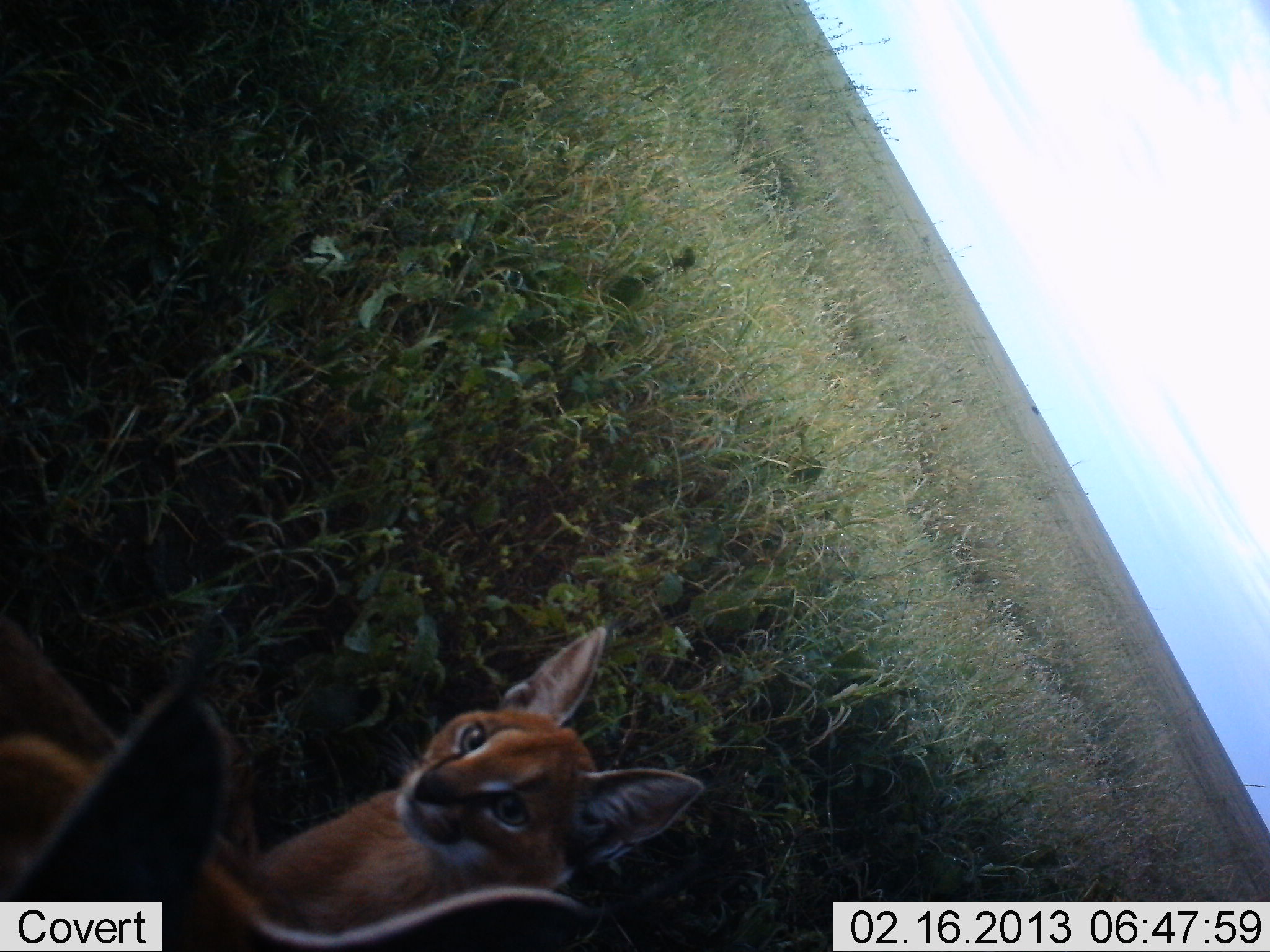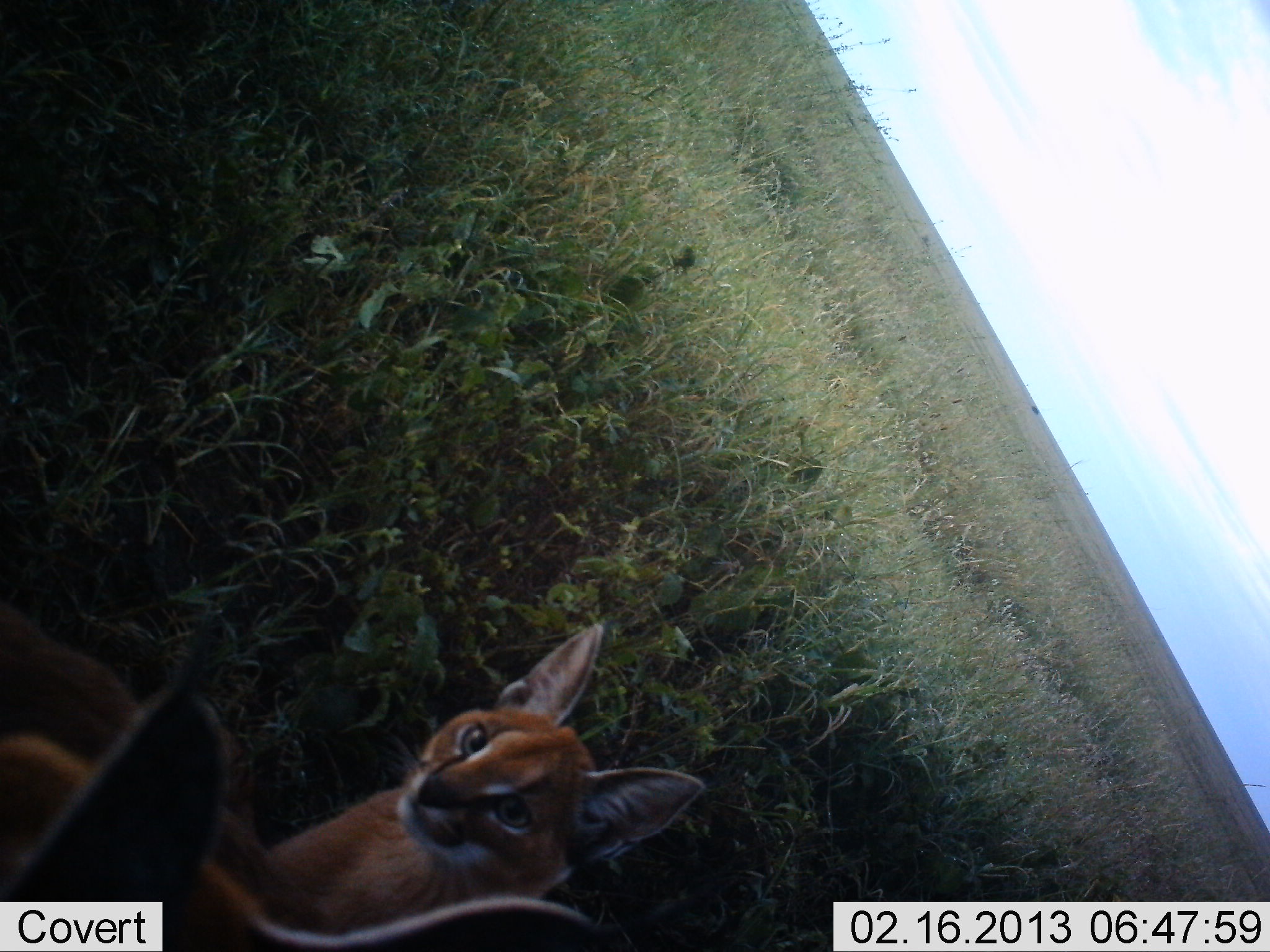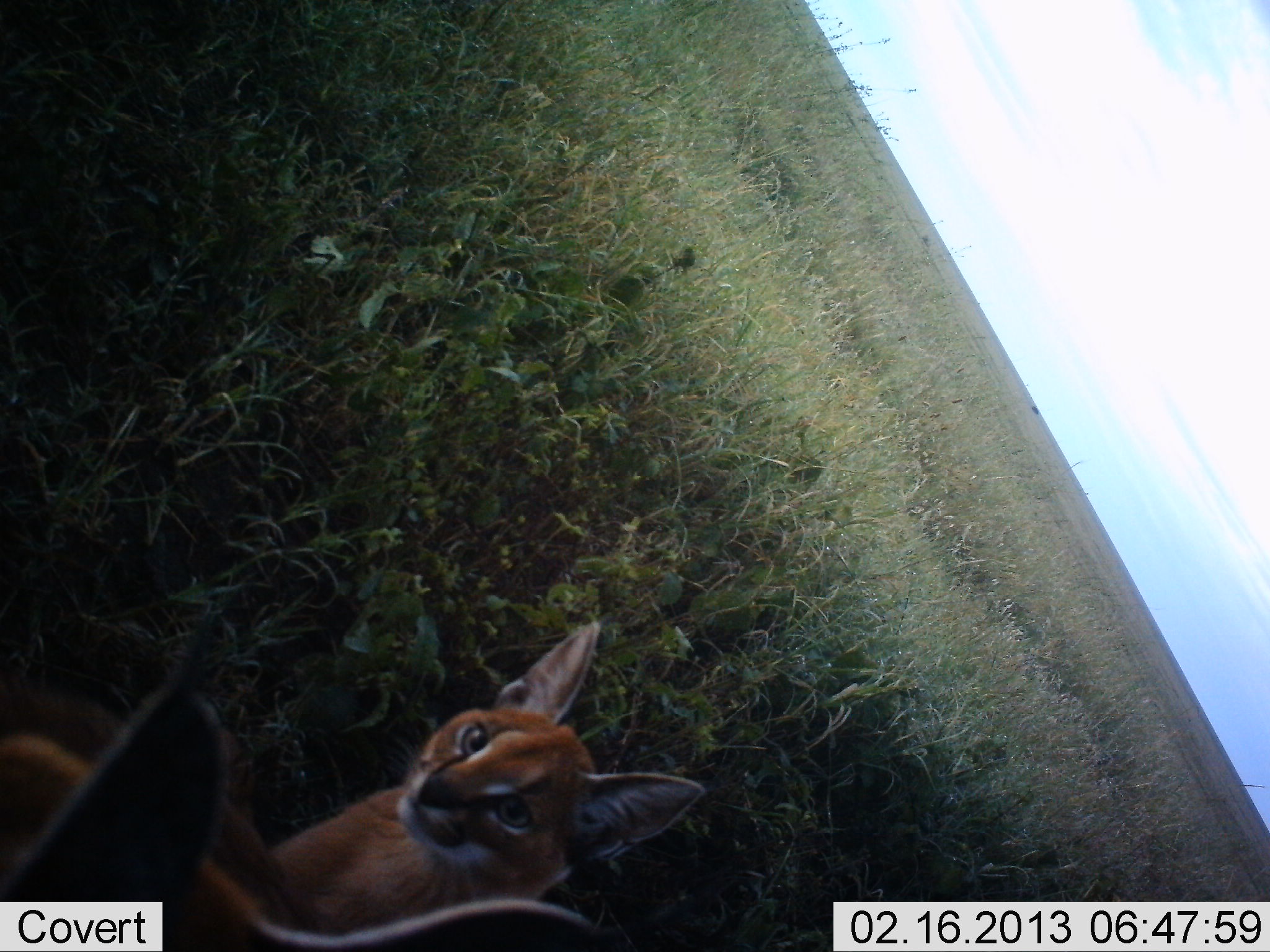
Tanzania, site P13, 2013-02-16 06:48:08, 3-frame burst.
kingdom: Animalia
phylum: Chordata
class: Mammalia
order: Carnivora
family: Felidae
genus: Caracal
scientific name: Caracal caracal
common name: caracal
Caracal (Caracal caracal), count 2. Behavior (volunteer vote fractions): standing 46%, resting 54%, moving 0%, interacting 8%. Young present (vote fraction): 0%. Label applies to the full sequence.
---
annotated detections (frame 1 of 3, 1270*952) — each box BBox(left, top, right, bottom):
animal: BBox(0, 619, 600, 952); BBox(263, 622, 706, 952)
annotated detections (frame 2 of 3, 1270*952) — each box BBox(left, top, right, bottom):
animal: BBox(1, 588, 603, 952); BBox(234, 622, 709, 952)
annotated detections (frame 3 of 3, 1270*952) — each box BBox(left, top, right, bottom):
animal: BBox(0, 673, 619, 952); BBox(266, 617, 708, 952)